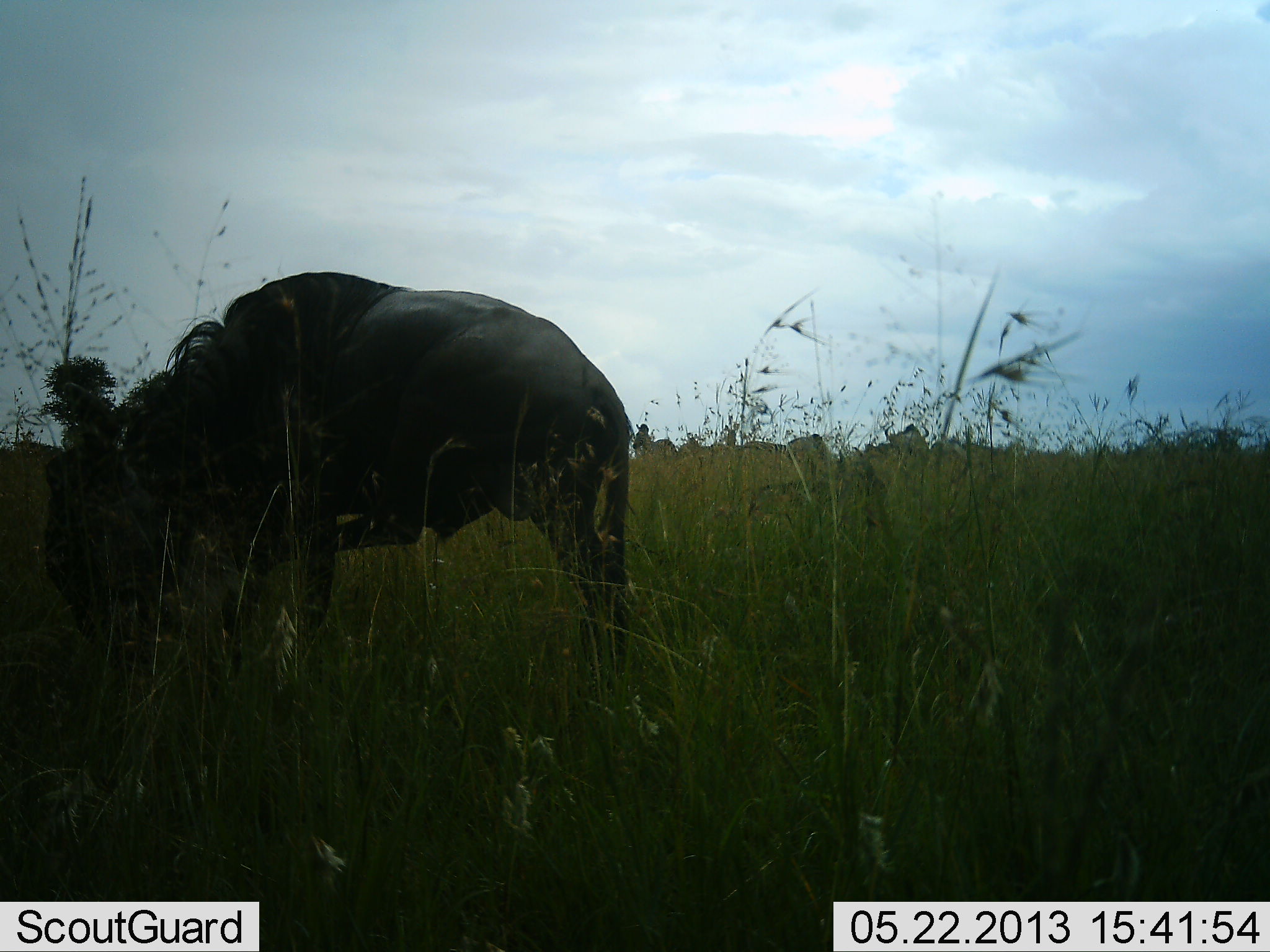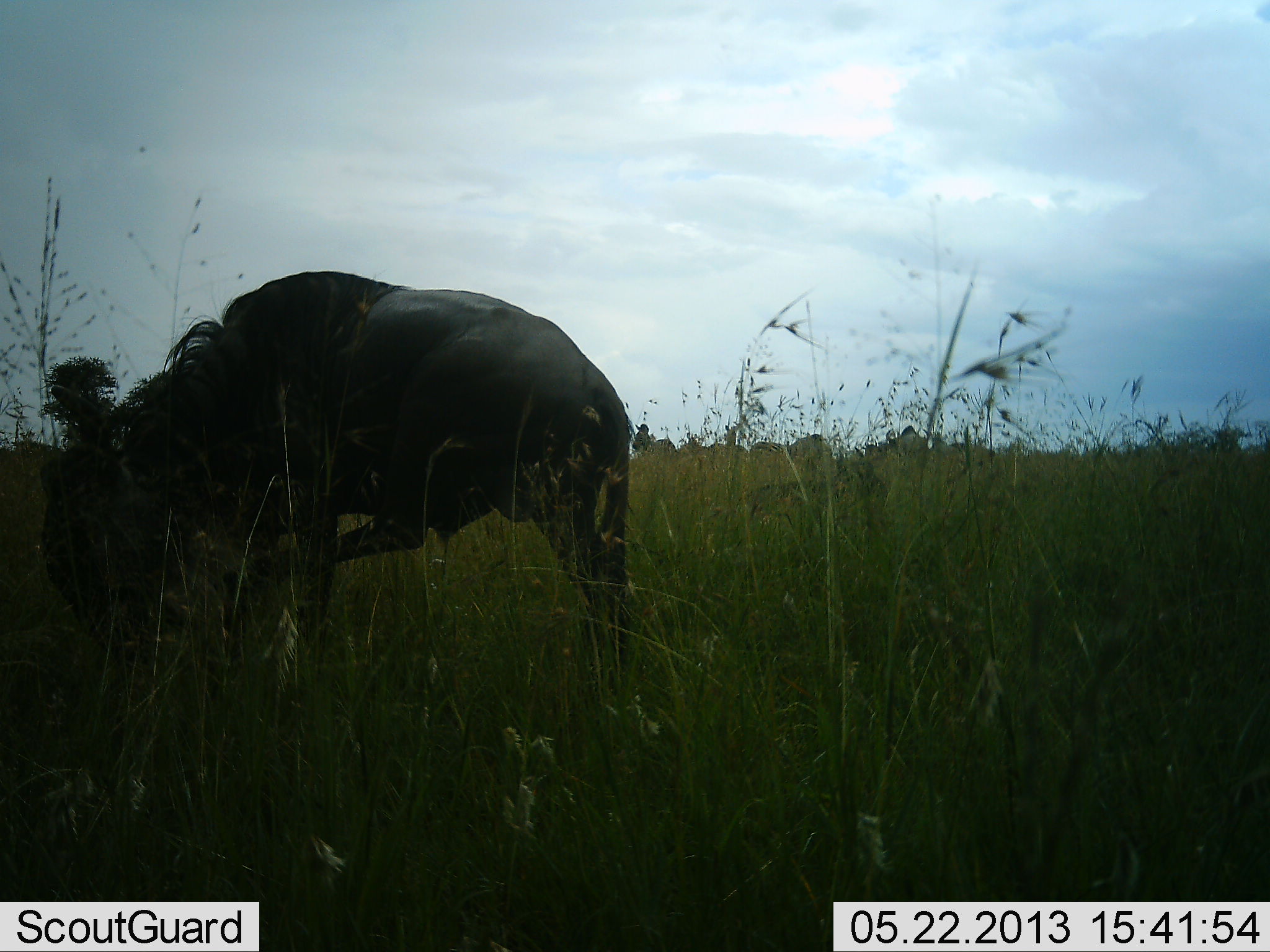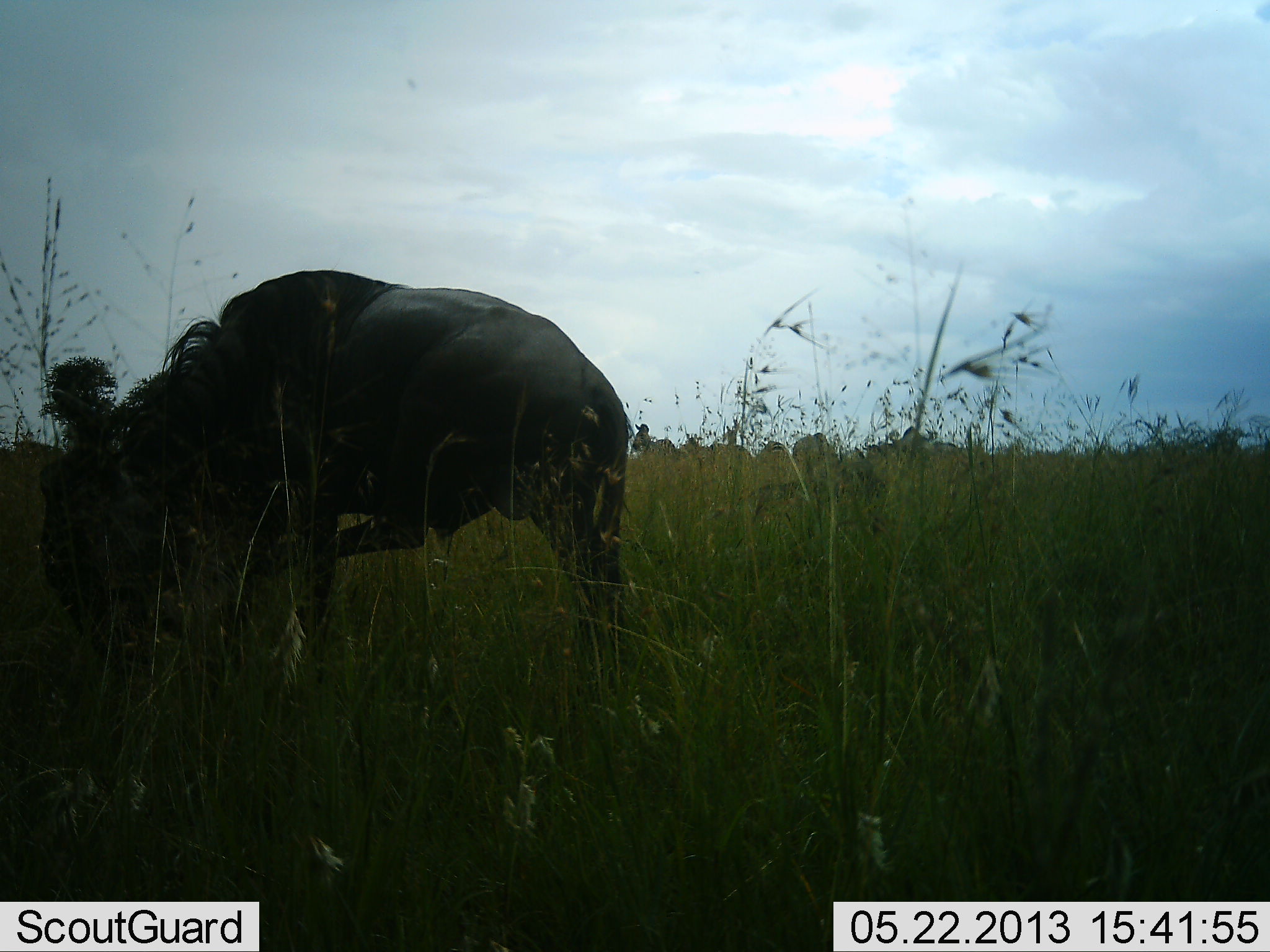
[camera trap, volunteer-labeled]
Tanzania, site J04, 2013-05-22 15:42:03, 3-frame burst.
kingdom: Animalia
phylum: Chordata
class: Mammalia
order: Artiodactyla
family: Bovidae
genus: Connochaetes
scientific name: Connochaetes taurinus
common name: blue wildebeest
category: wildebeest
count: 1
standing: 60%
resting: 0%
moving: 10%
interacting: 0%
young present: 0%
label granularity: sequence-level